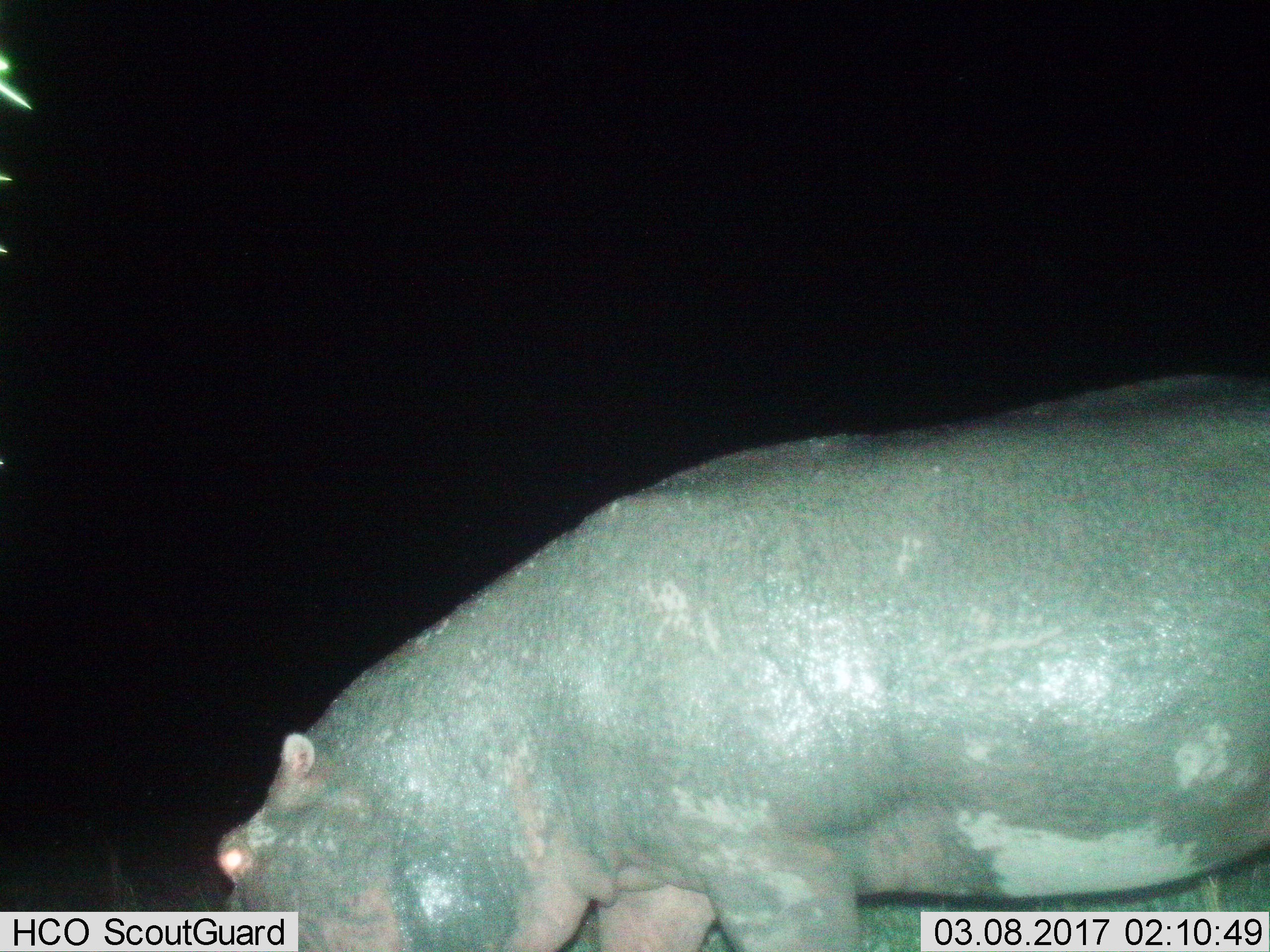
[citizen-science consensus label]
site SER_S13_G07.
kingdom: Animalia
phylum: Chordata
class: Mammalia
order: Artiodactyla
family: Hippopotamidae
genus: Hippopotamus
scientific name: Hippopotamus amphibius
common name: hippopotamus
Hippopotamus (Hippopotamus amphibius), count 1. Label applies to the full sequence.